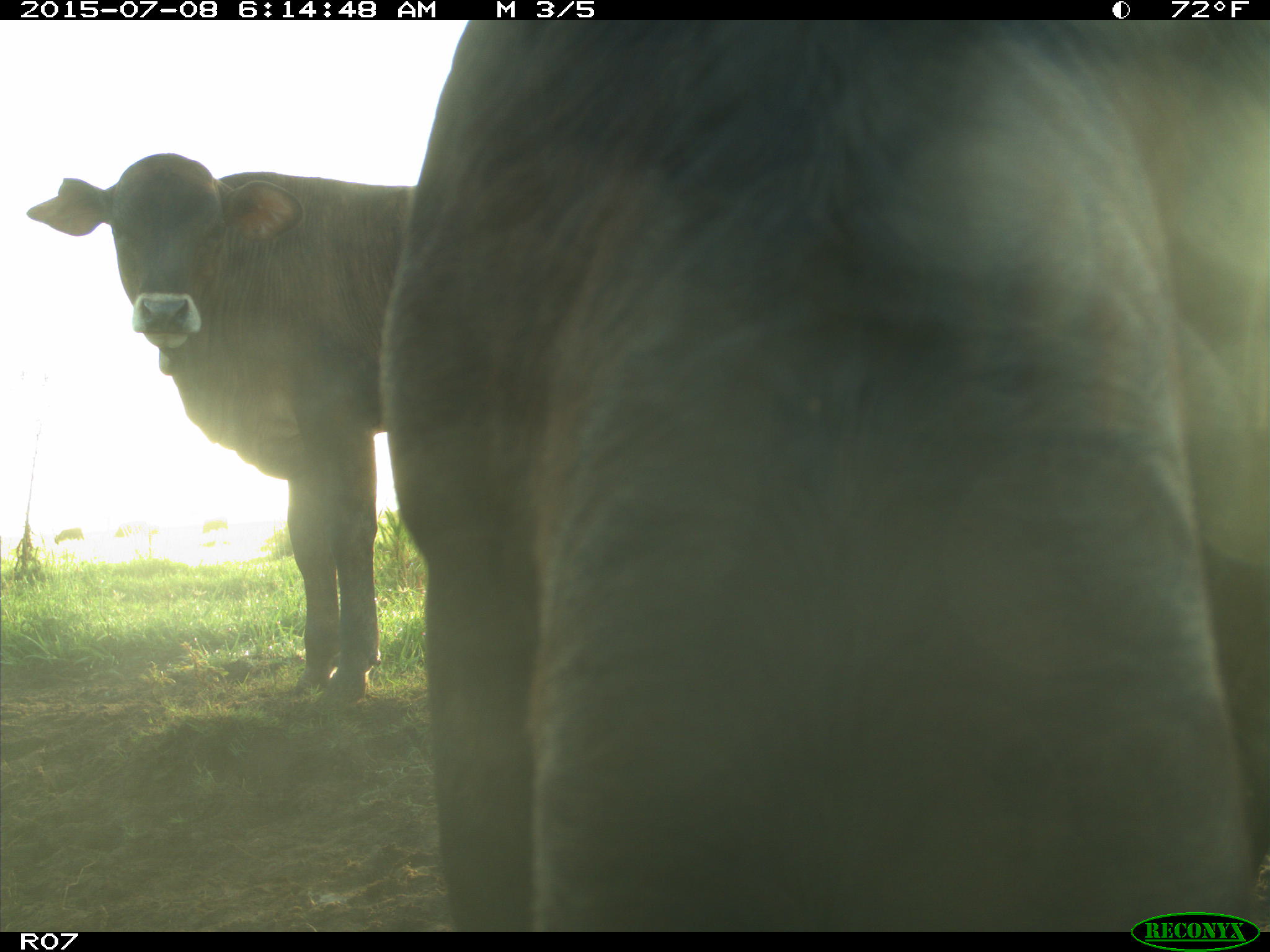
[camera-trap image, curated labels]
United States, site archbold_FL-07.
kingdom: Animalia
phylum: Chordata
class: Mammalia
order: Artiodactyla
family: Bovidae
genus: Bos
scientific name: Bos taurus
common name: domestic cow